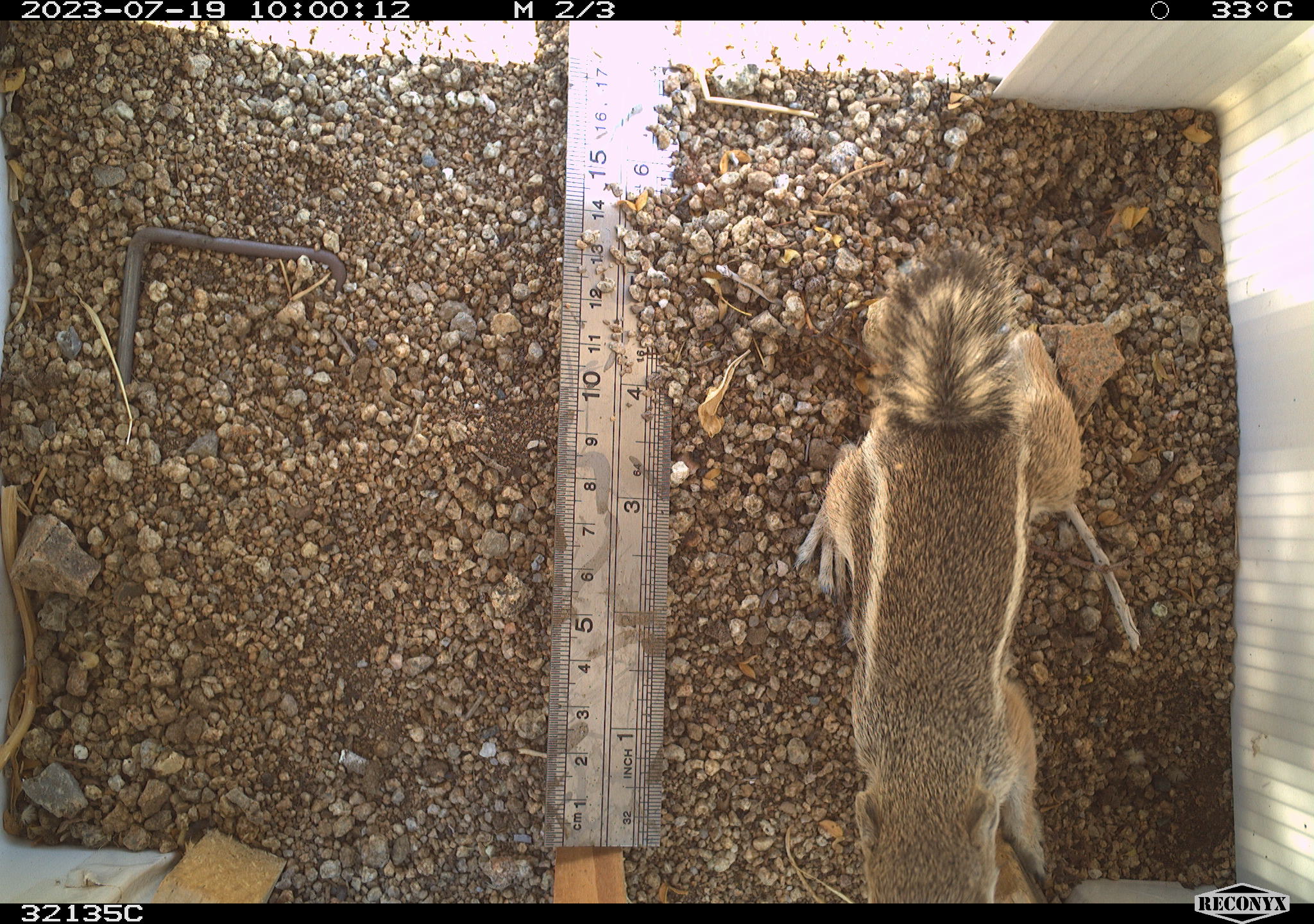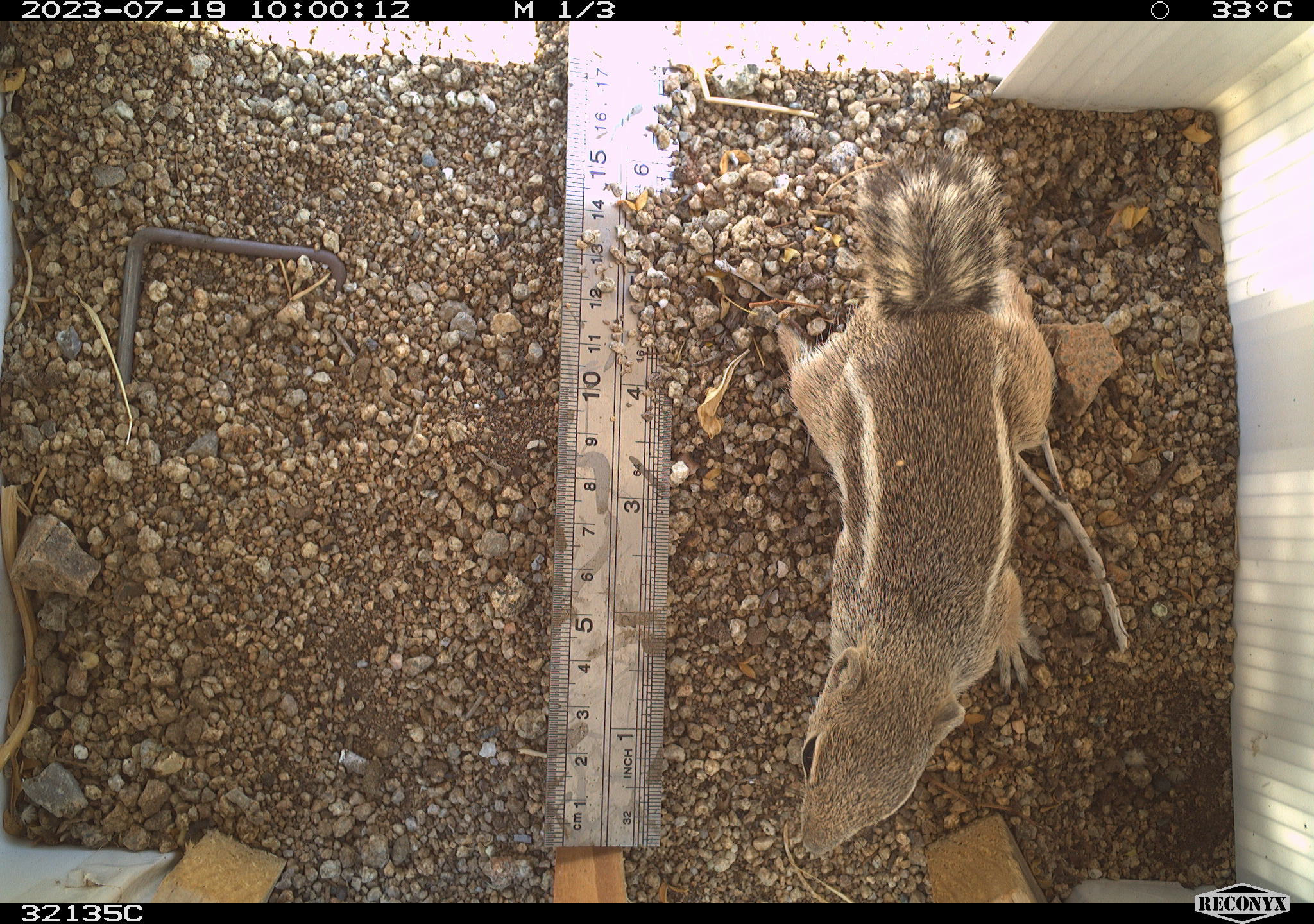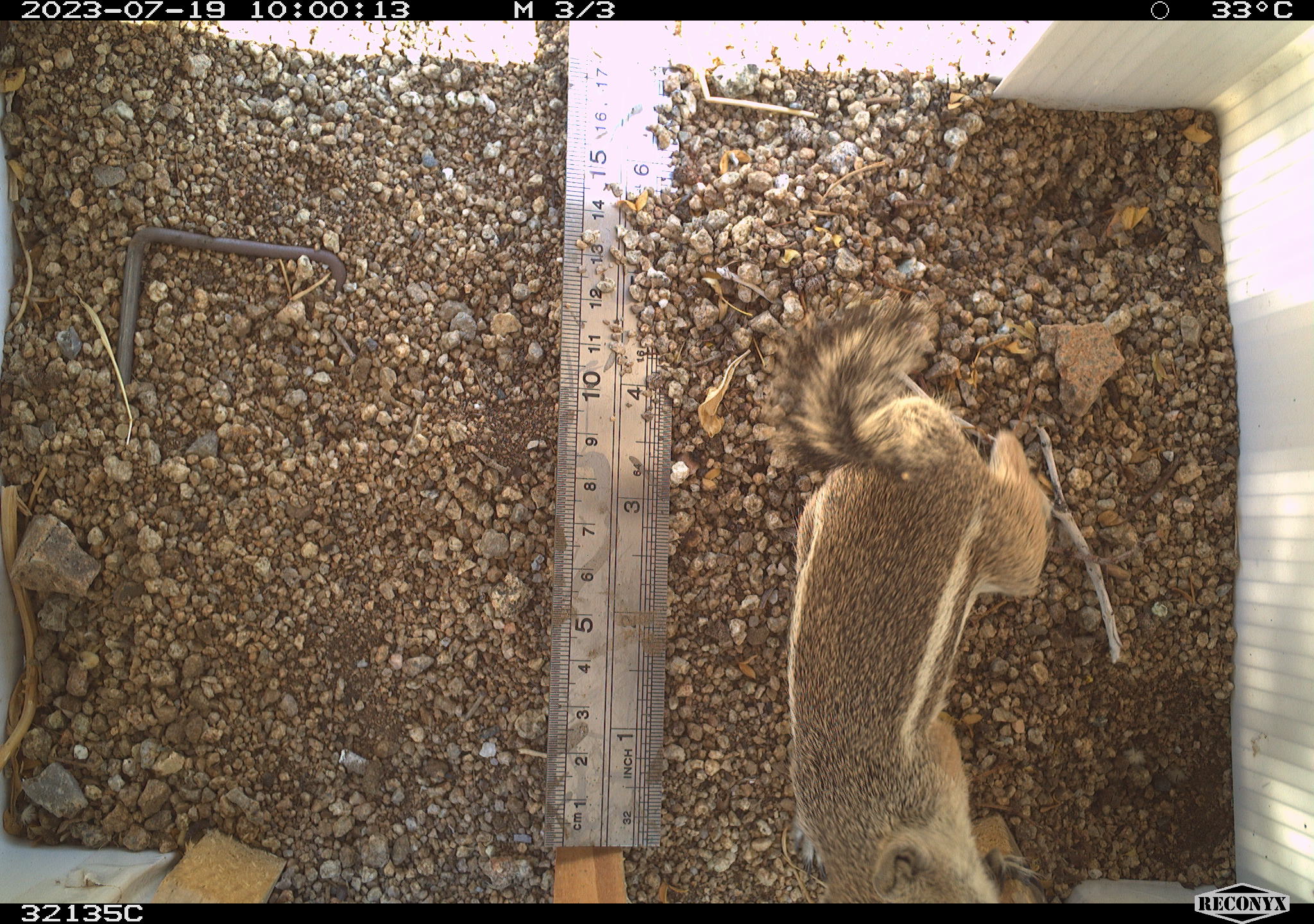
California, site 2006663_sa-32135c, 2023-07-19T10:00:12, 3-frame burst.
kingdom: Animalia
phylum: Chordata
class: Mammalia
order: Rodentia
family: Sciuridae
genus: Ammospermophilus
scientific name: Ammospermophilus leucurus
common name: white-tailed antelope squirrel